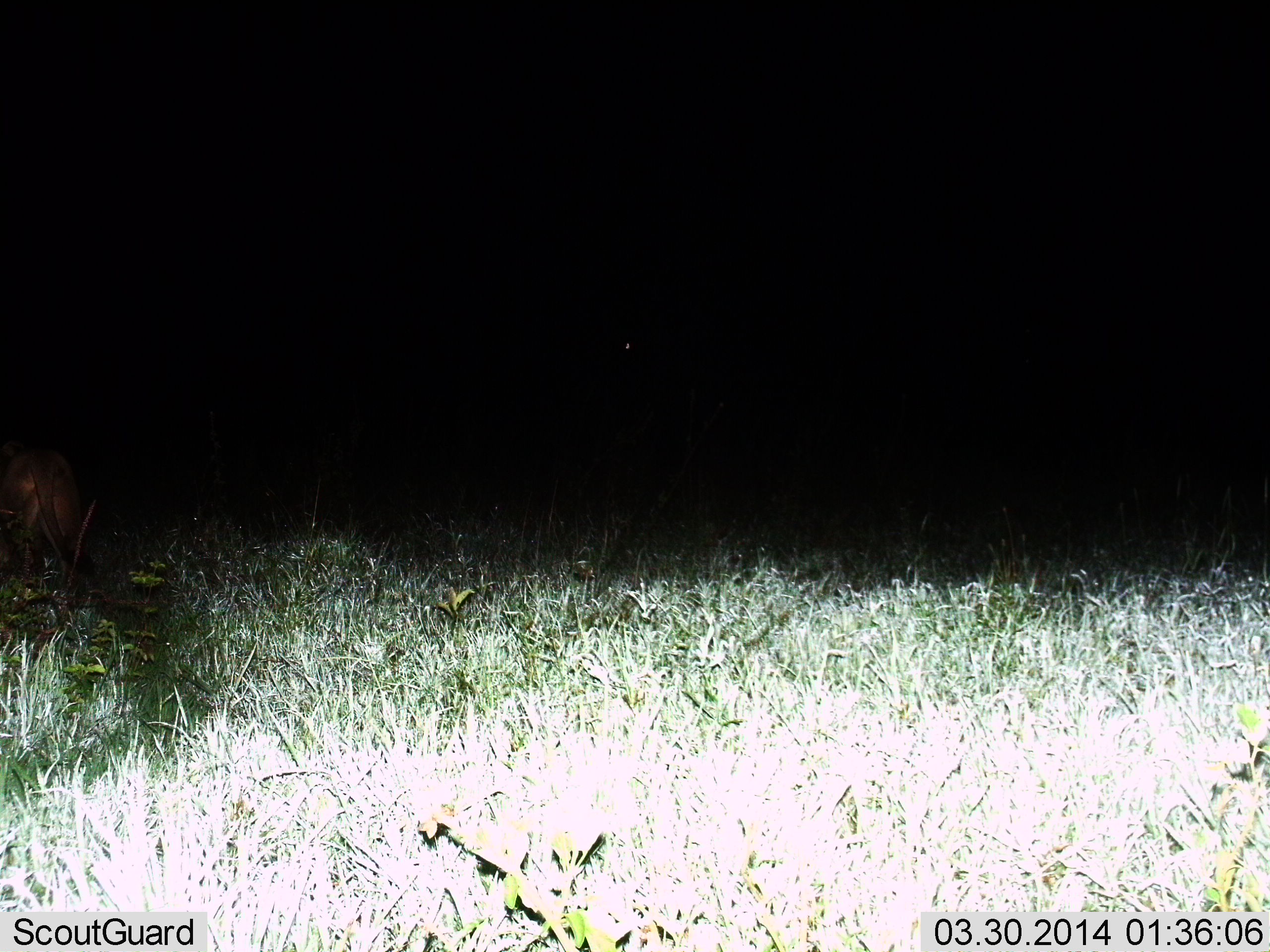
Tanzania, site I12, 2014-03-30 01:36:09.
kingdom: Animalia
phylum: Chordata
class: Mammalia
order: Carnivora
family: Felidae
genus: Panthera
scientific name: Panthera leo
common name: lion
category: lionfemale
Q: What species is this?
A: Lionfemale (lion) (Panthera leo).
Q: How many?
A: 1.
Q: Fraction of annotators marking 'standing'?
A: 17%.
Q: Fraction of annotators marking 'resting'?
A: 0%.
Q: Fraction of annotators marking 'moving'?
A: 83%.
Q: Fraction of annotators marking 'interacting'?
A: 0%.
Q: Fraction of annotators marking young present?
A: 0%.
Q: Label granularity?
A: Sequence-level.